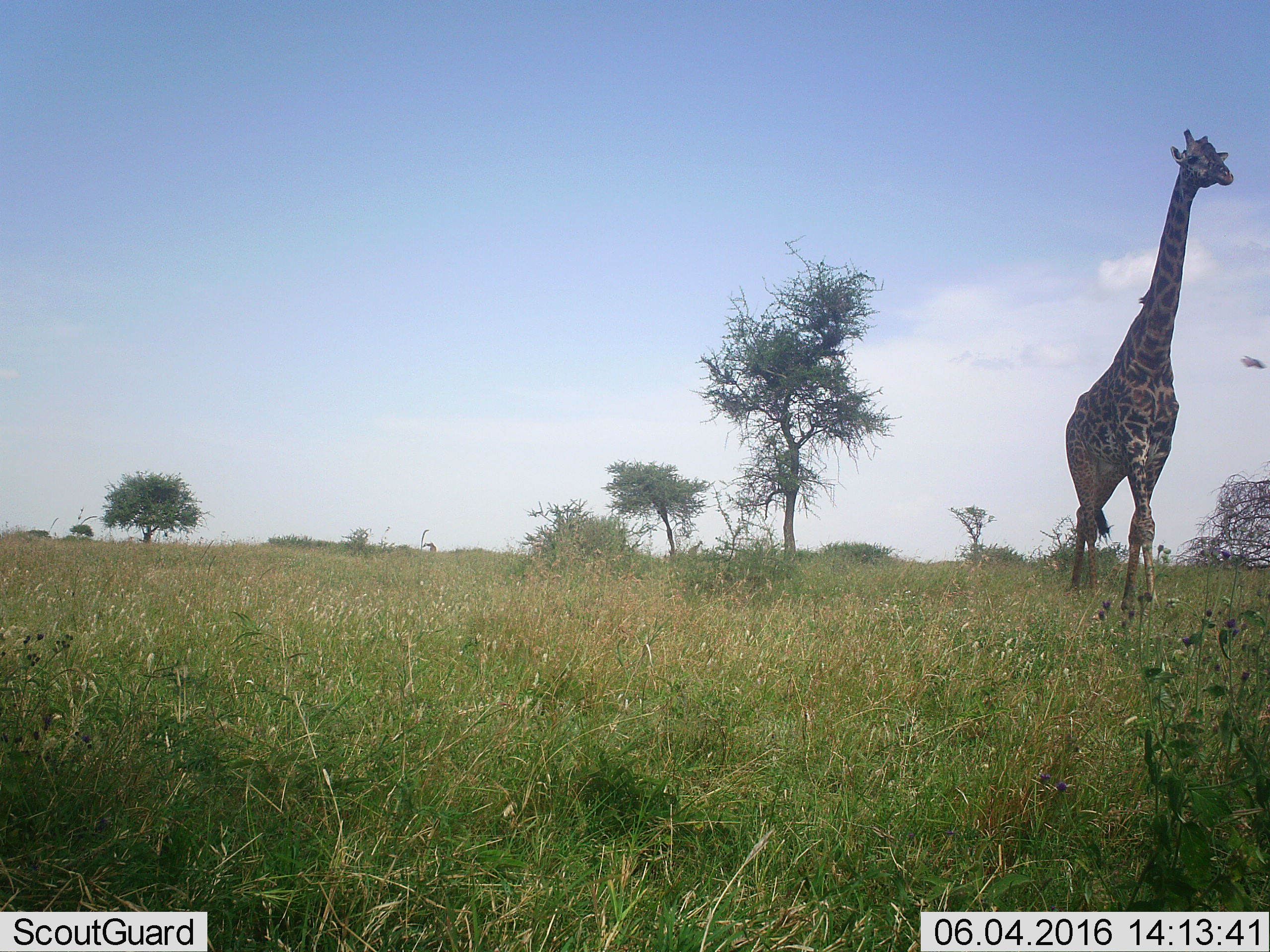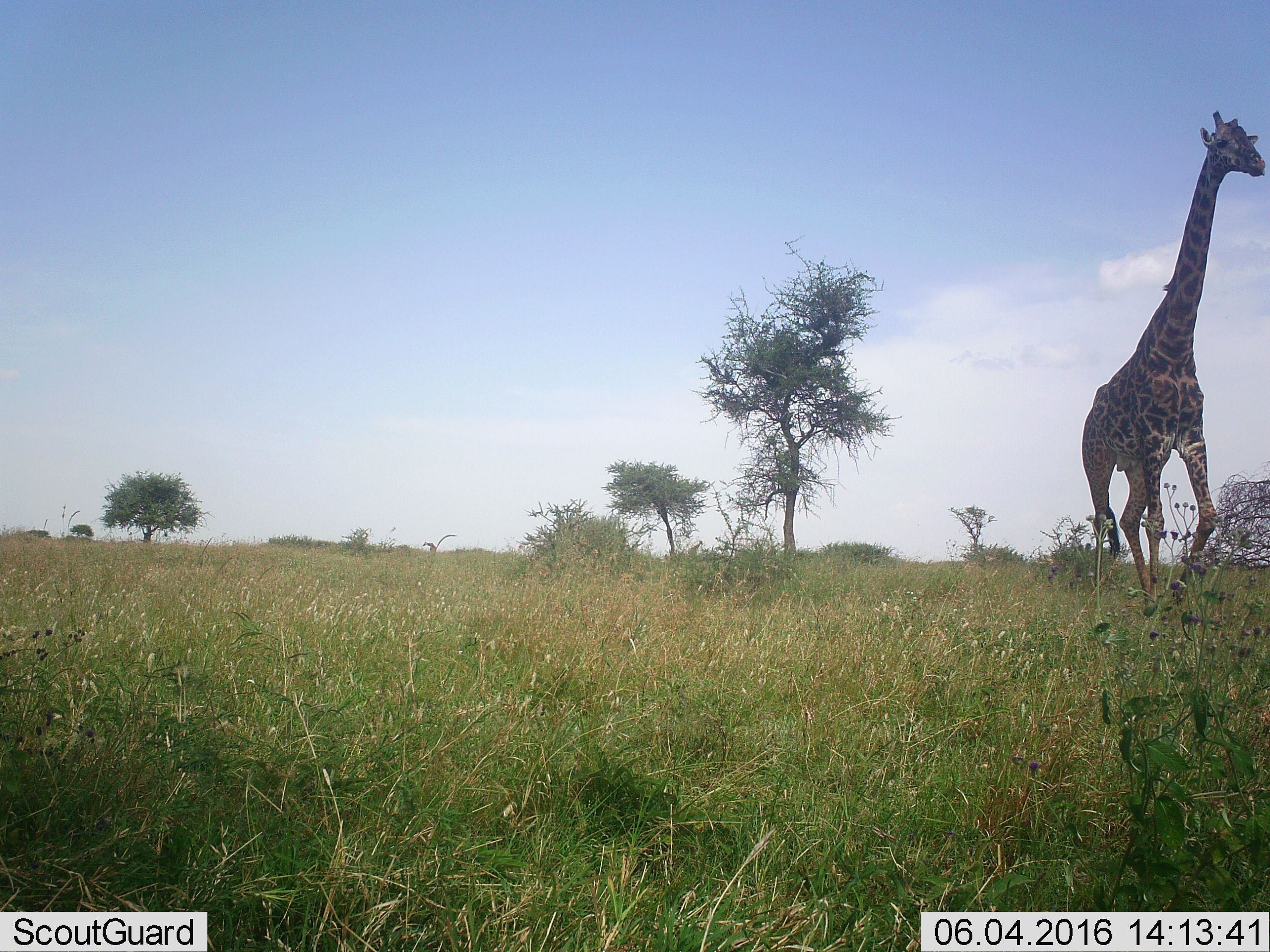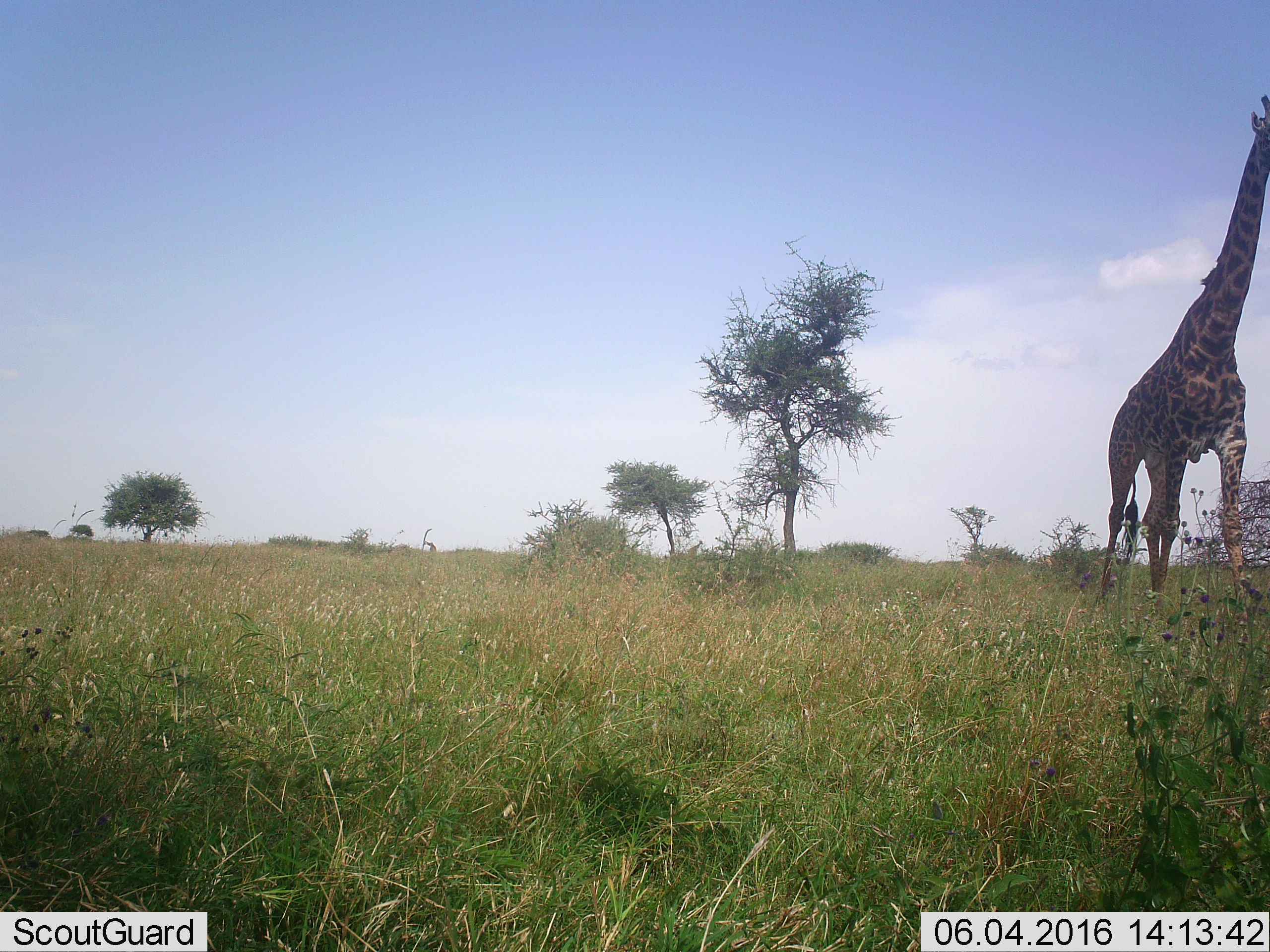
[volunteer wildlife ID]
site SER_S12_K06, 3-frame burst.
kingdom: Animalia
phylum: Chordata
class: Mammalia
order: Artiodactyla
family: Giraffidae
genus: Giraffa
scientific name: Giraffa camelopardalis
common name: giraffe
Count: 1.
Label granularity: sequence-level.